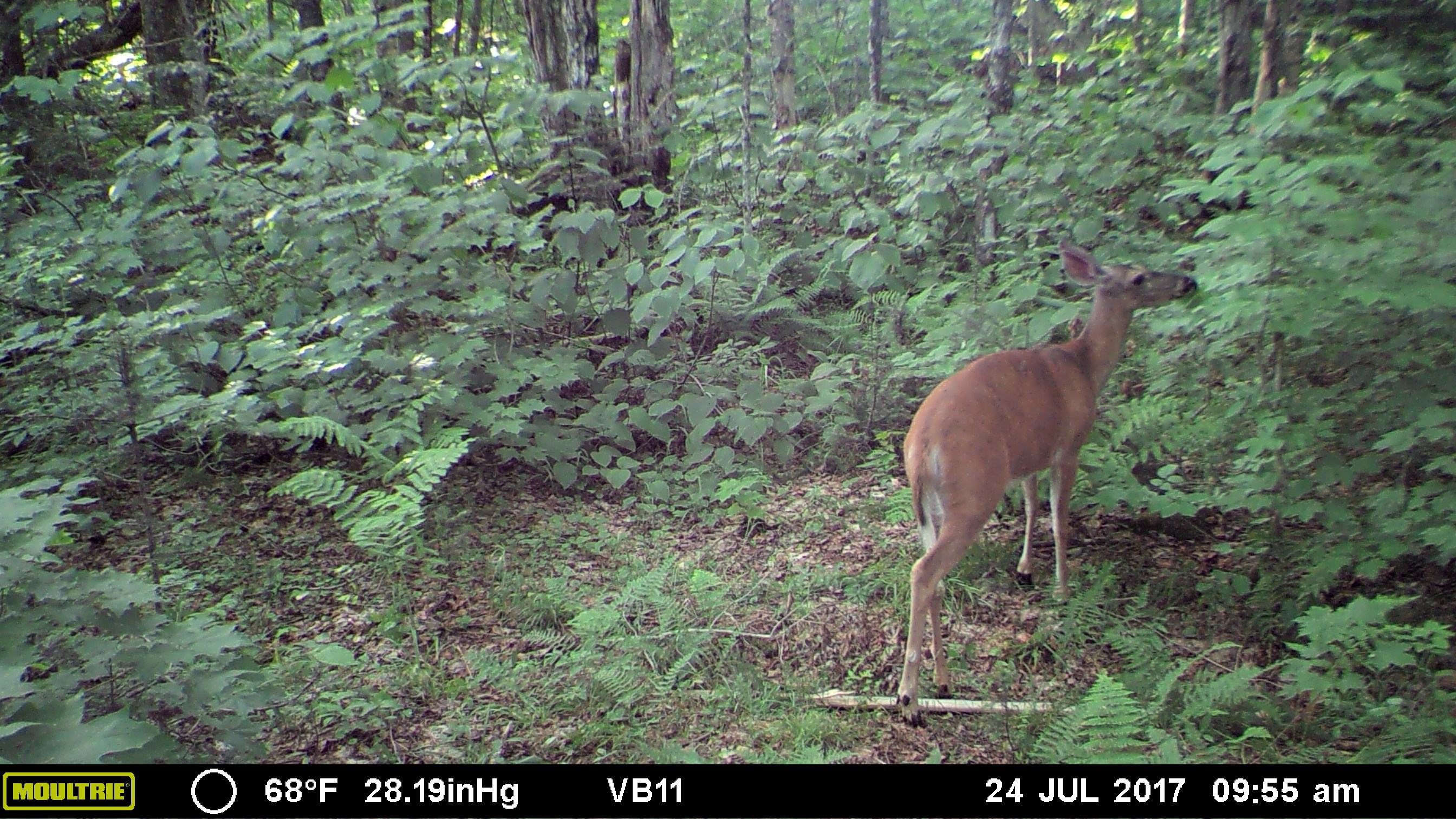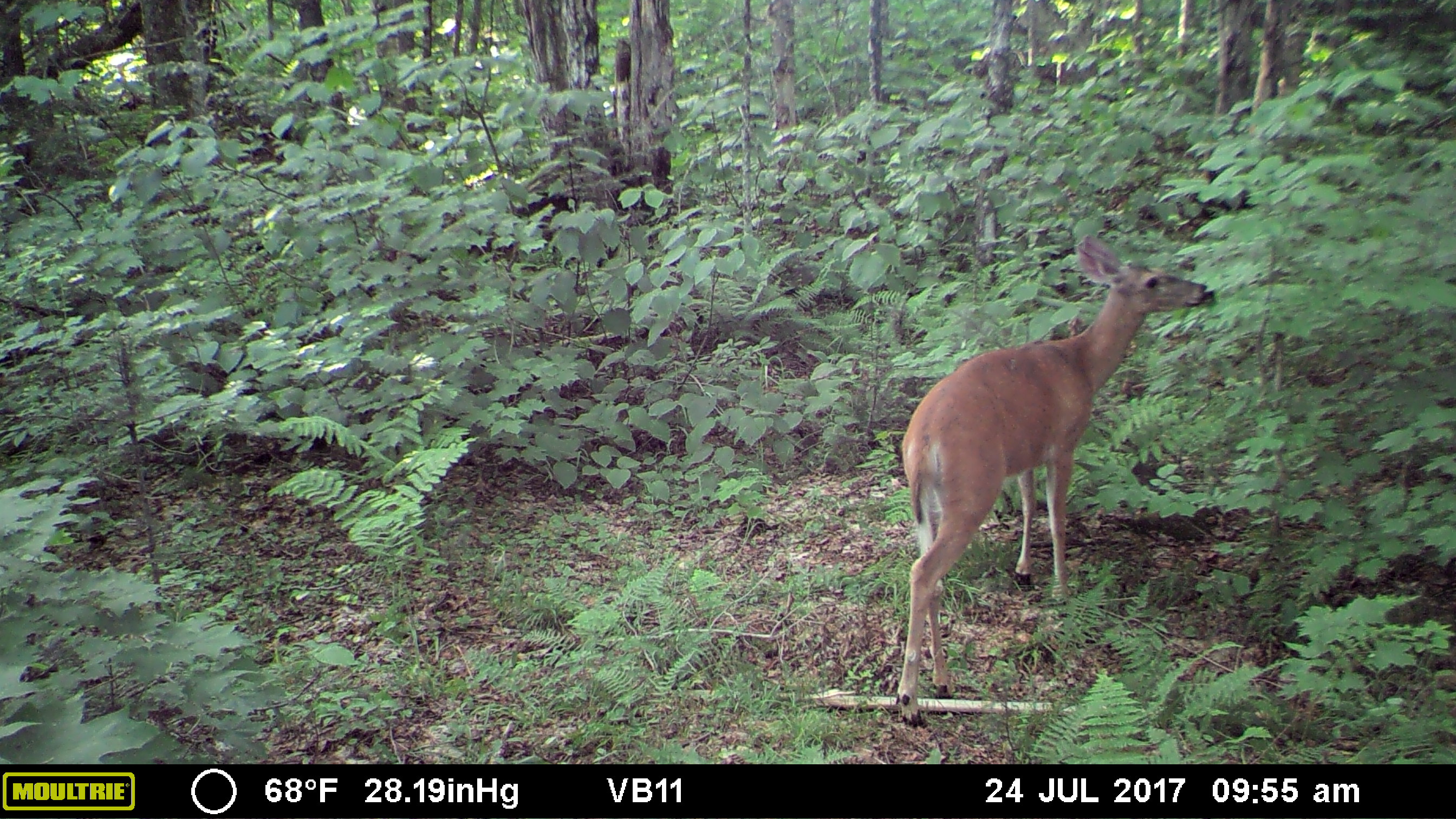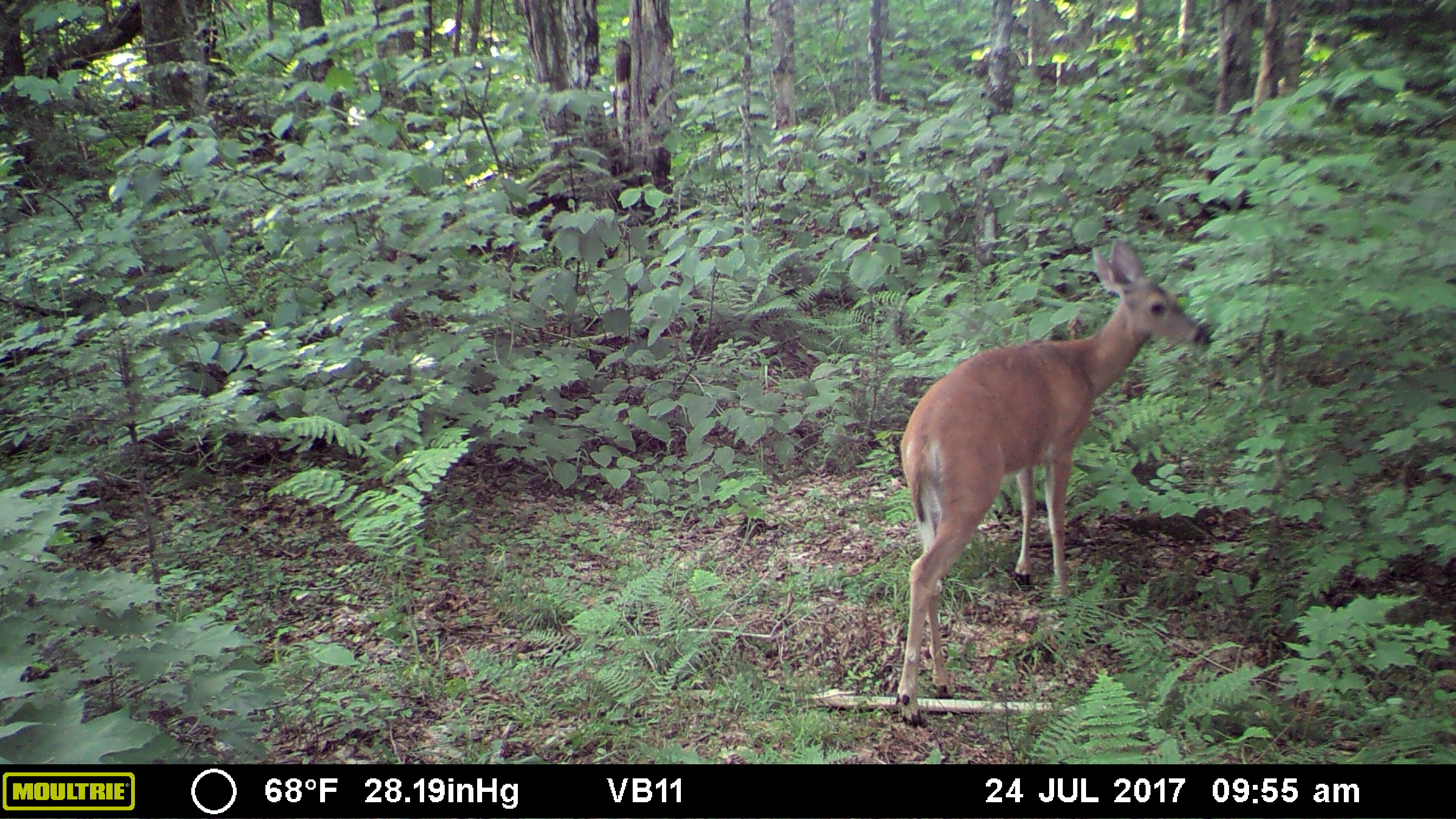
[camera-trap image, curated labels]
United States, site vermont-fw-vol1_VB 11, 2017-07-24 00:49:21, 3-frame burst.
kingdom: Animalia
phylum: Chordata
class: Mammalia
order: Artiodactyla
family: Cervidae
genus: Odocoileus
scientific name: Odocoileus virginianus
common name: white-tailed deer